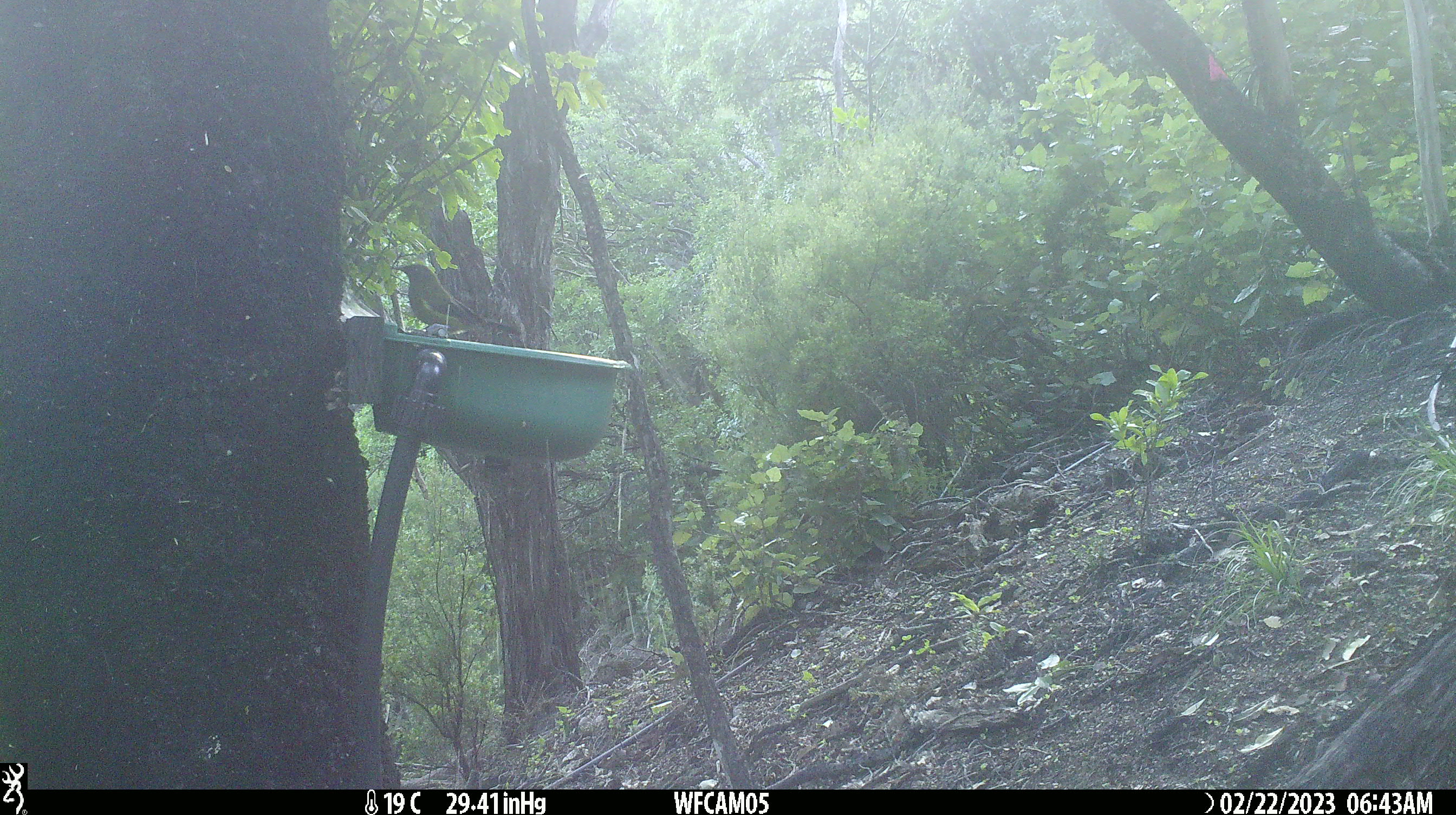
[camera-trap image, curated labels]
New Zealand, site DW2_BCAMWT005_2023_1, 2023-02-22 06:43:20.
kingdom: Animalia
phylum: Chordata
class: Aves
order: Passeriformes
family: Meliphagidae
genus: Anthornis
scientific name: Anthornis melanura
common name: new zealand bellbird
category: bellbird